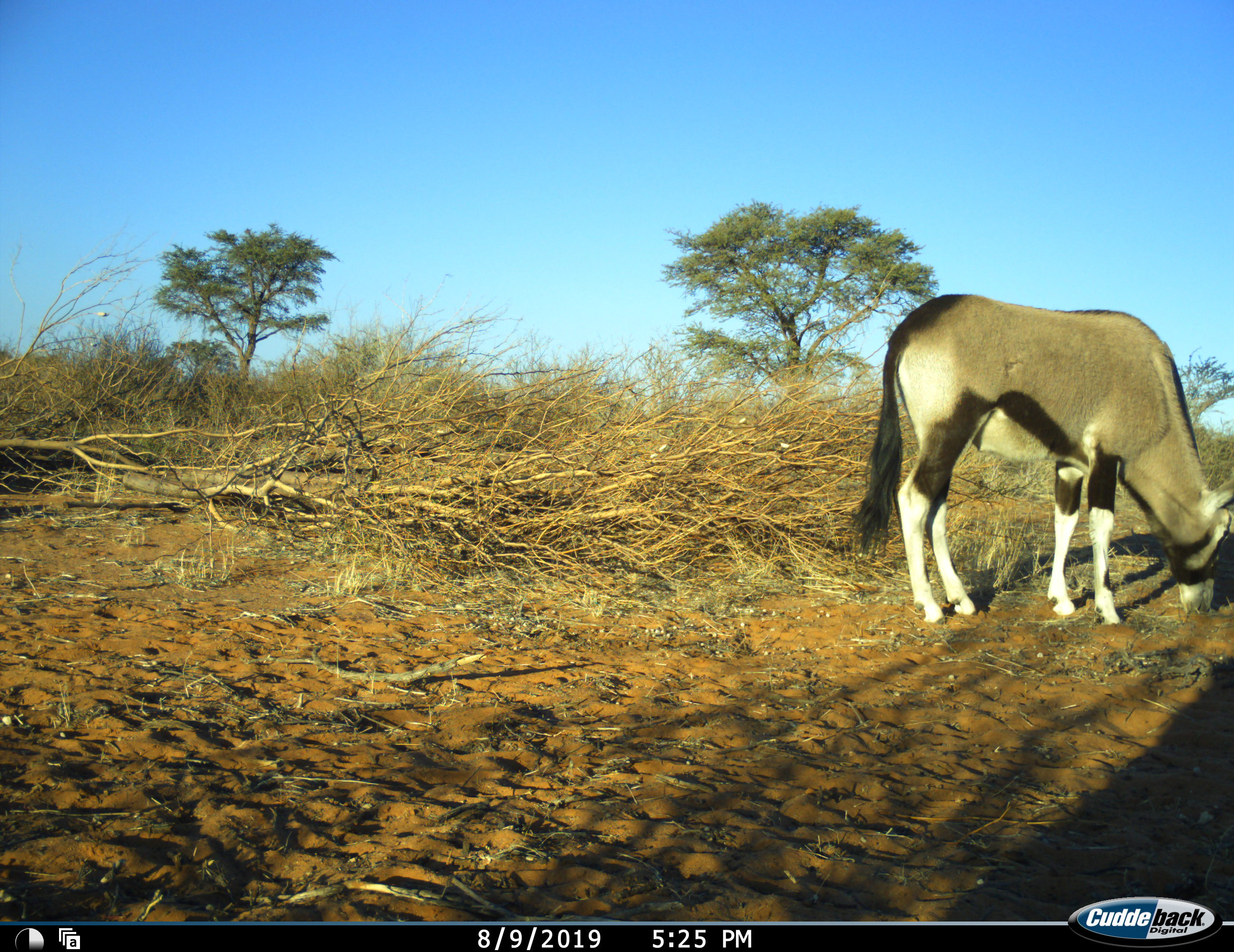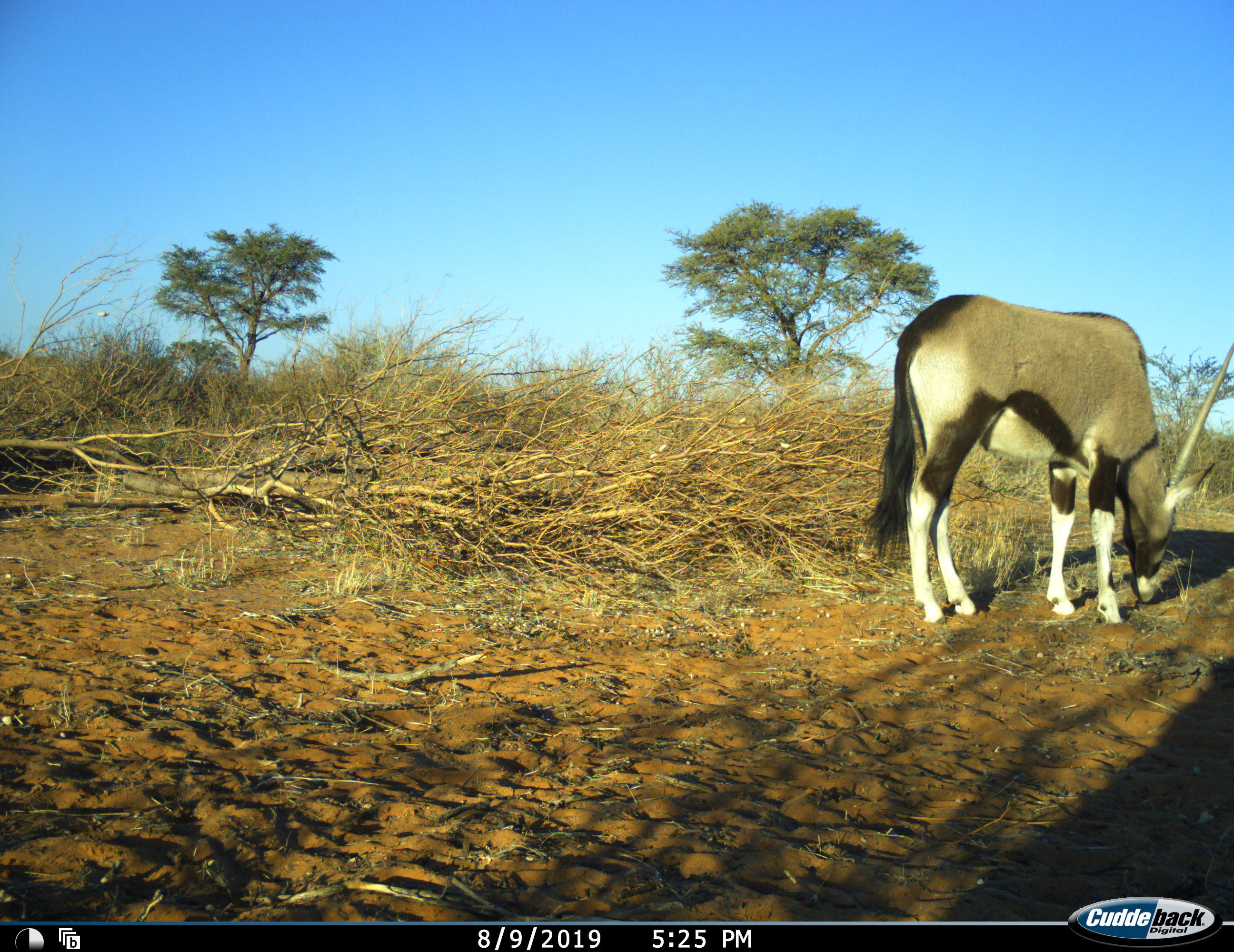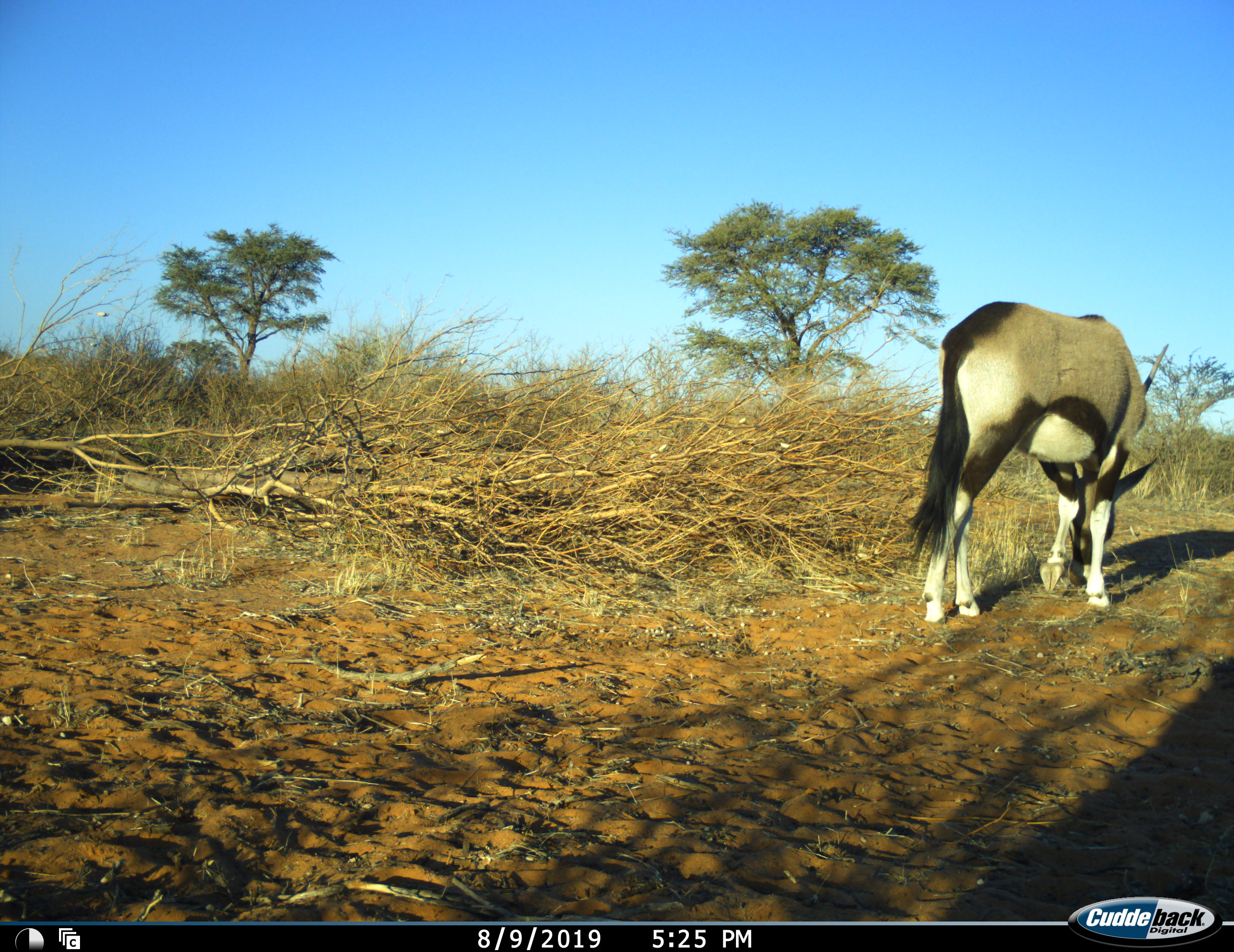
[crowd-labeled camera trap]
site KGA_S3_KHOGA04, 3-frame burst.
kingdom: Animalia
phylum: Chordata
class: Mammalia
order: Artiodactyla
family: Bovidae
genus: Oryx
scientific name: Oryx gazella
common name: gemsbok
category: oryx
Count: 1.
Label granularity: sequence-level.